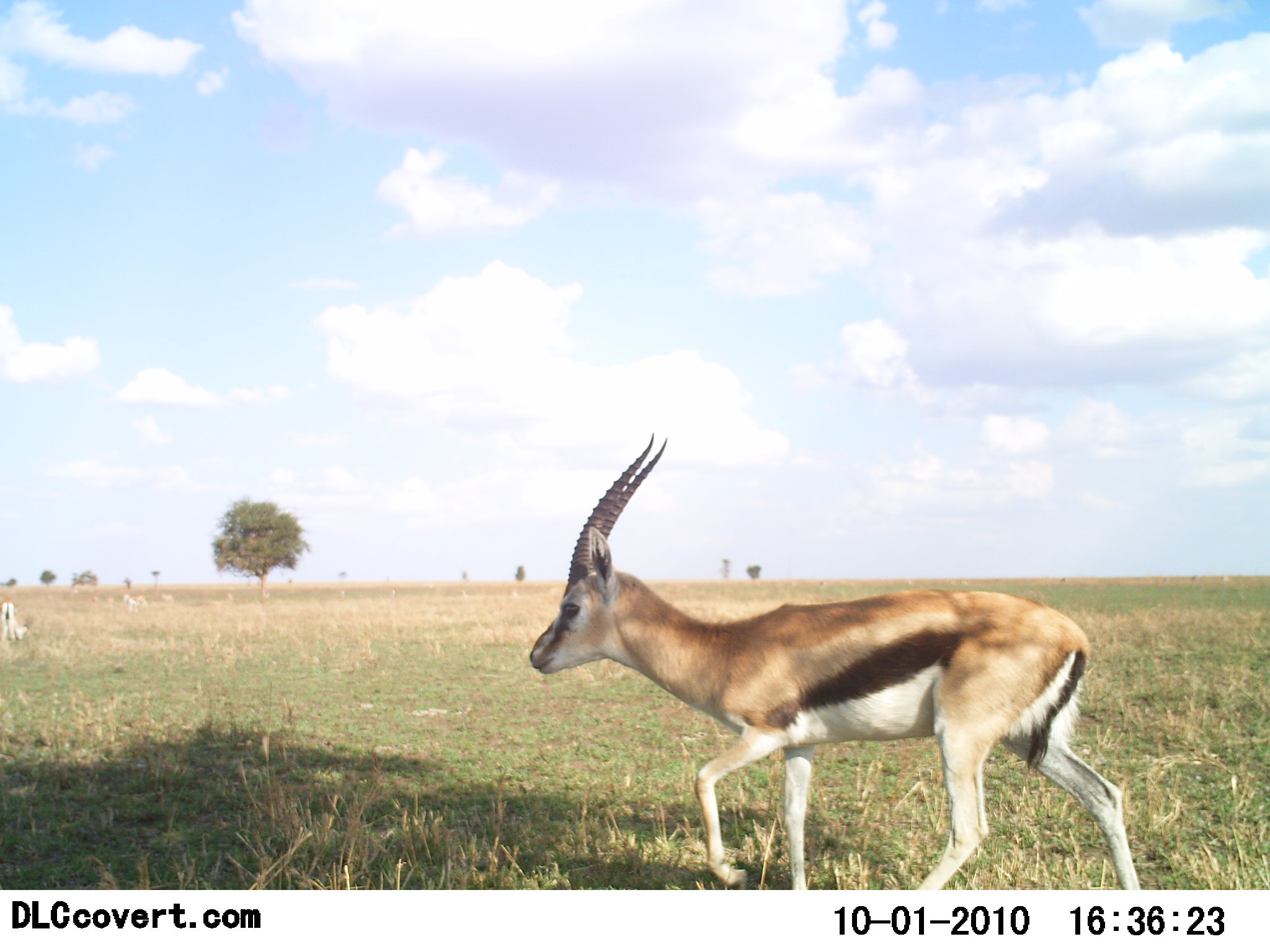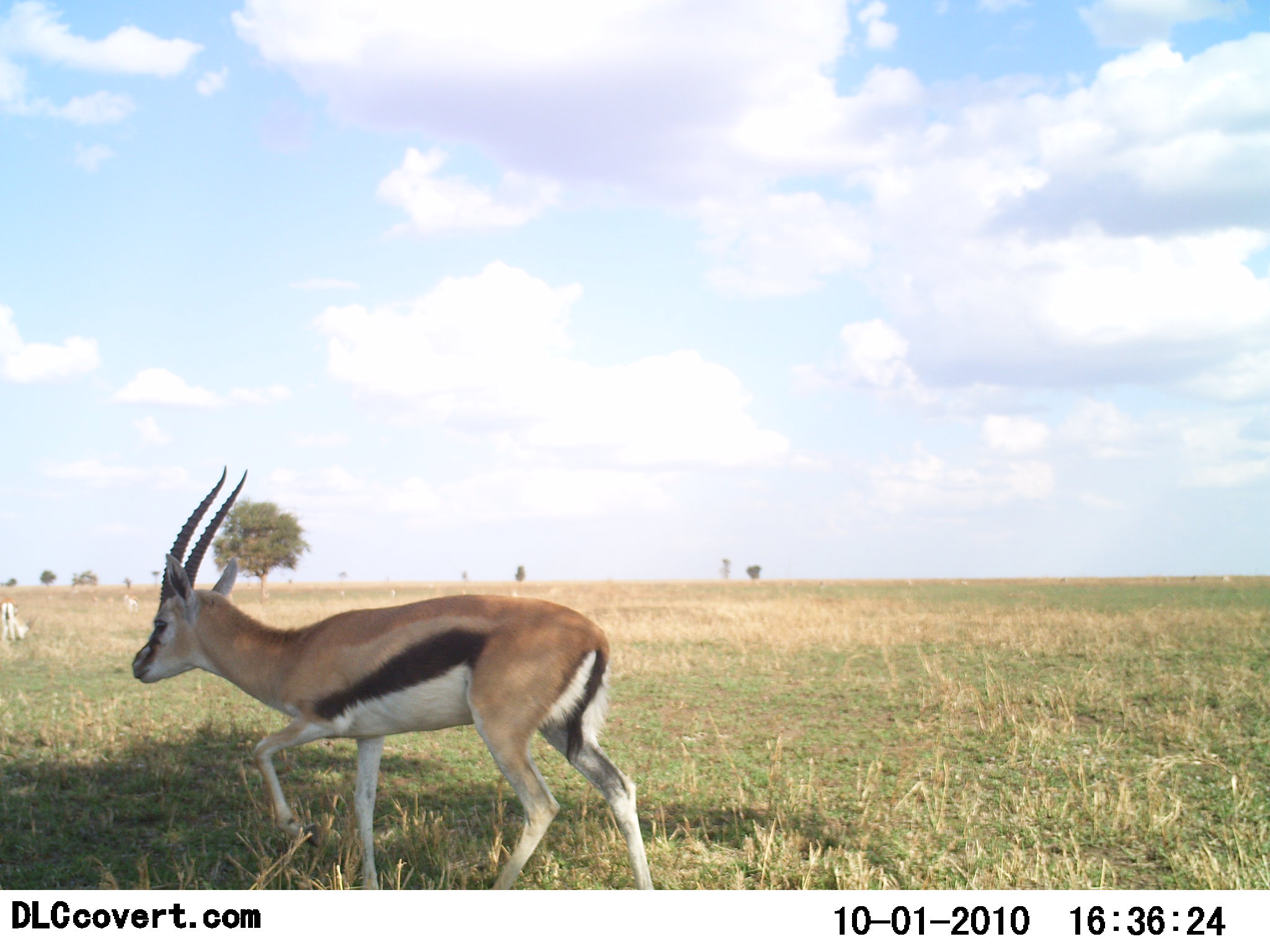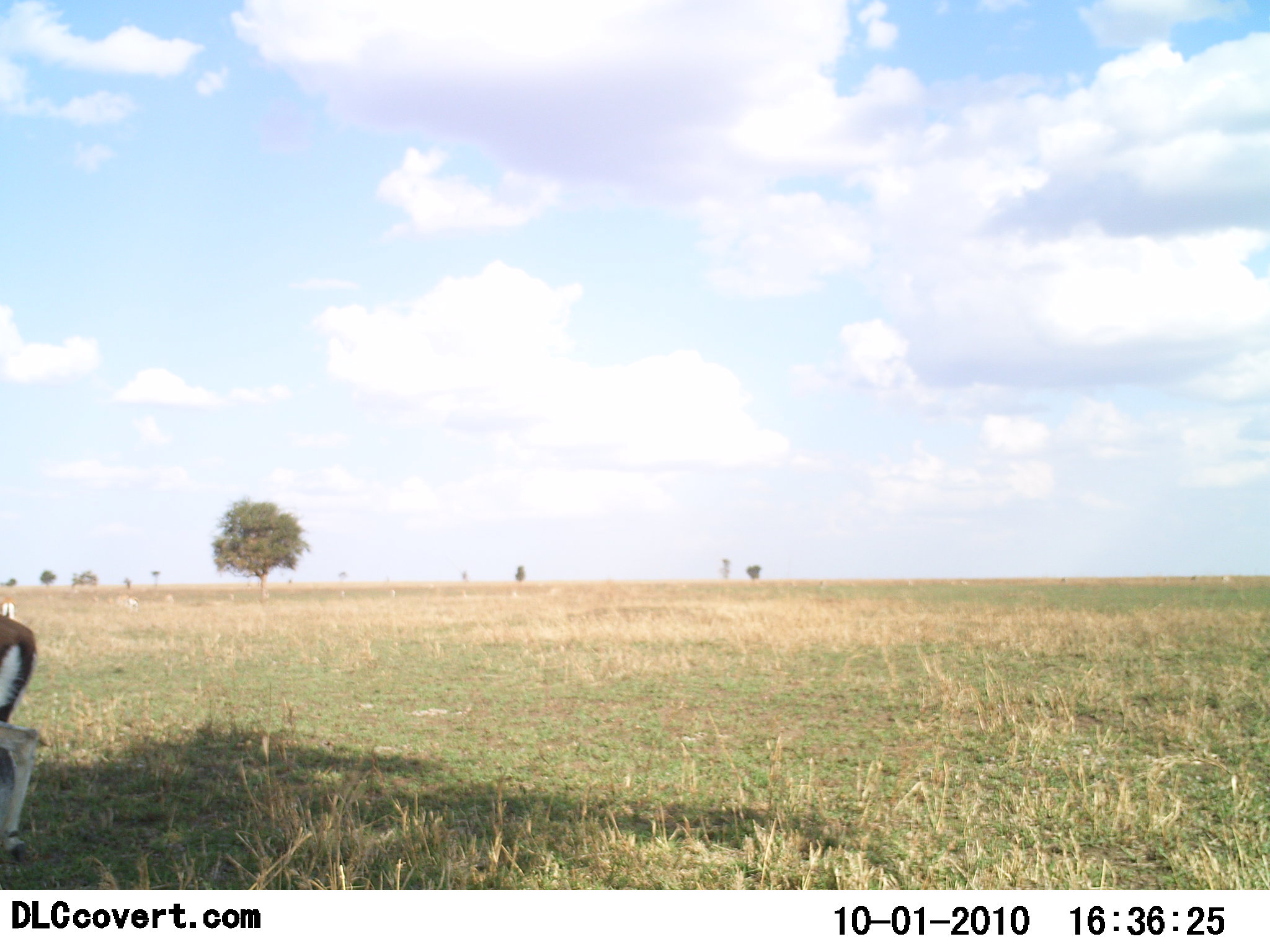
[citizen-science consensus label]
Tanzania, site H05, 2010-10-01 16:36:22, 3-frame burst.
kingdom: Animalia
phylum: Chordata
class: Mammalia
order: Artiodactyla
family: Bovidae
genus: Eudorcas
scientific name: Eudorcas thomsonii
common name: thomson's gazelle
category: gazellethomsons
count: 1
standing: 55%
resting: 0%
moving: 91%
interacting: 0%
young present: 0%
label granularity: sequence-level